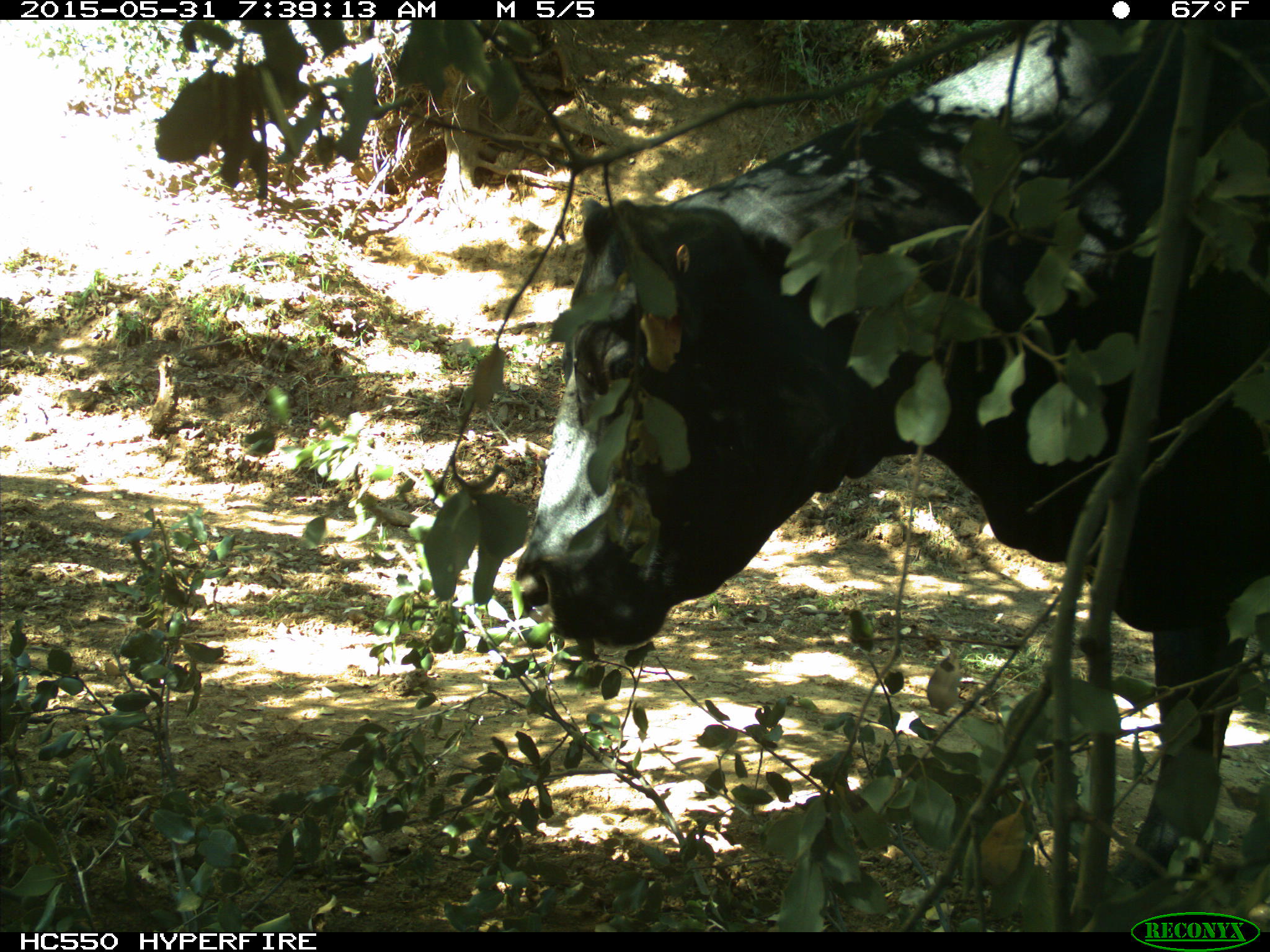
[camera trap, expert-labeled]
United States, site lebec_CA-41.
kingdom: Animalia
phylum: Chordata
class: Mammalia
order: Artiodactyla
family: Bovidae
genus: Bos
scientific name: Bos taurus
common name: domestic cow